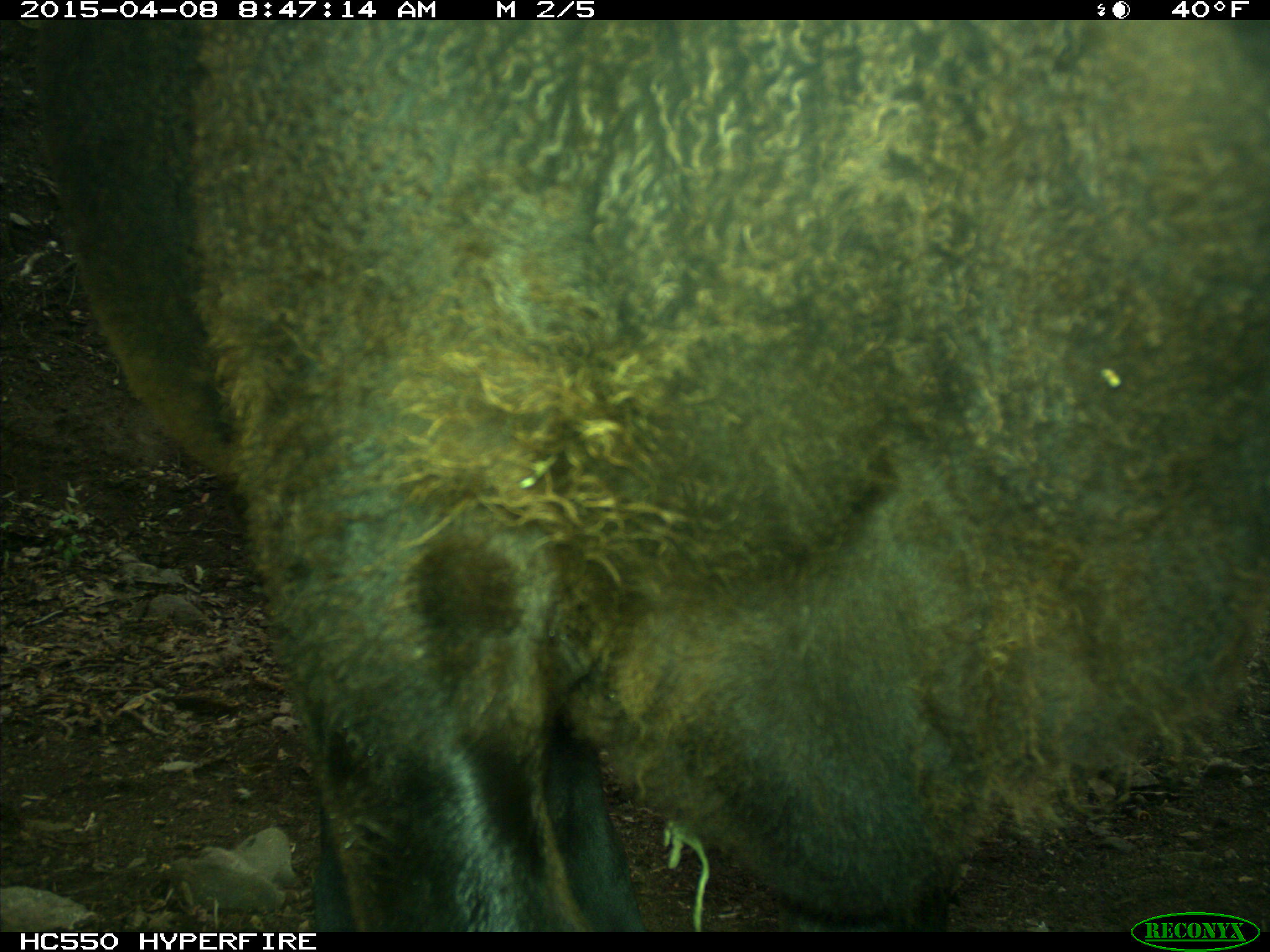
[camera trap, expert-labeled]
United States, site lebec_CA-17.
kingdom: Animalia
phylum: Chordata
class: Mammalia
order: Artiodactyla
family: Bovidae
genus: Bos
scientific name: Bos taurus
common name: domestic cow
Bos taurus (domestic cow).